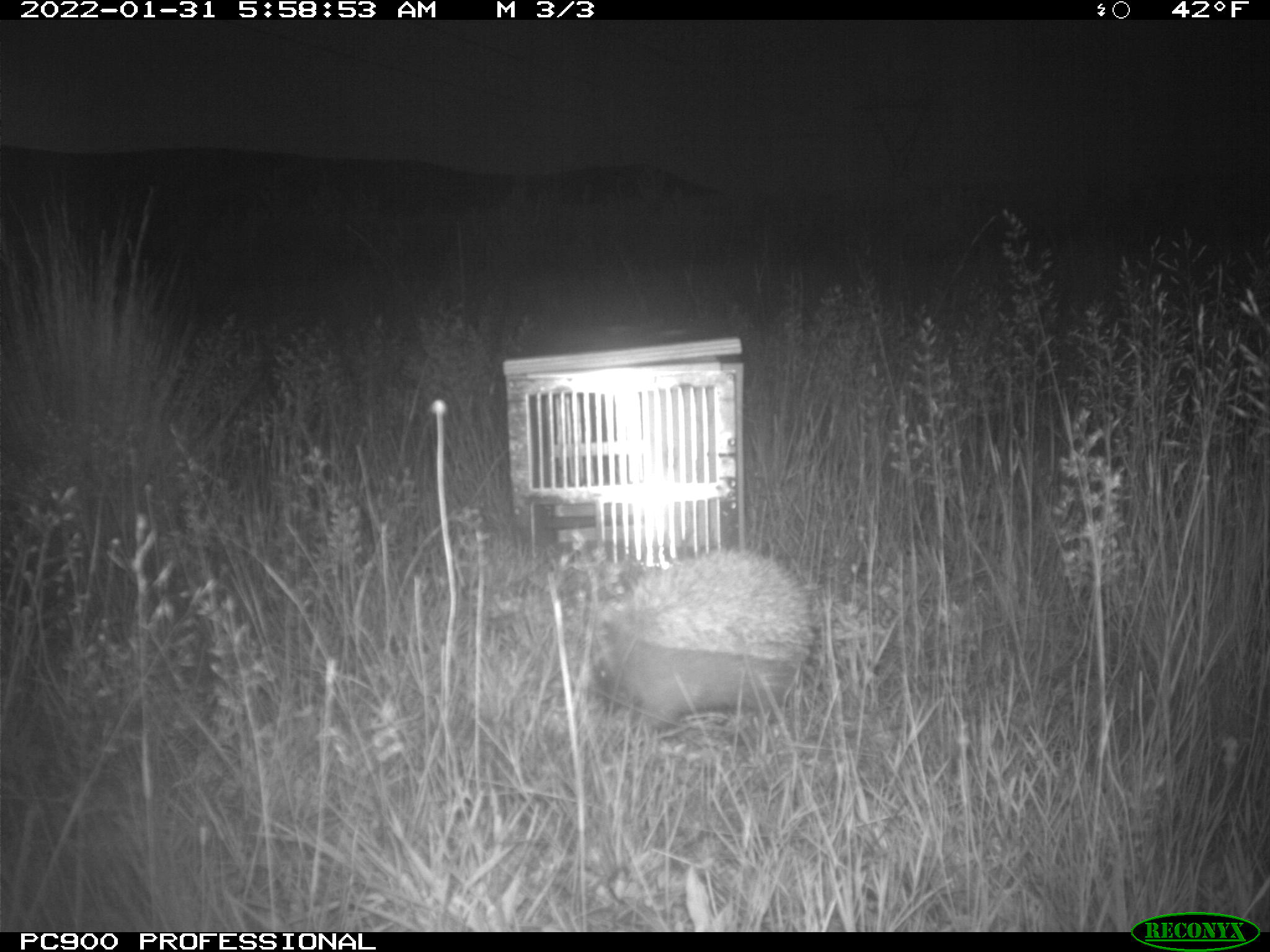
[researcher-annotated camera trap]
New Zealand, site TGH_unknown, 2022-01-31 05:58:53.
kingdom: Animalia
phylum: Chordata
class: Mammalia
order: Eulipotyphla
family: Erinaceidae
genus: Erinaceus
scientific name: Erinaceus europaeus europaeus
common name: european hedgehog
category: hedgehog